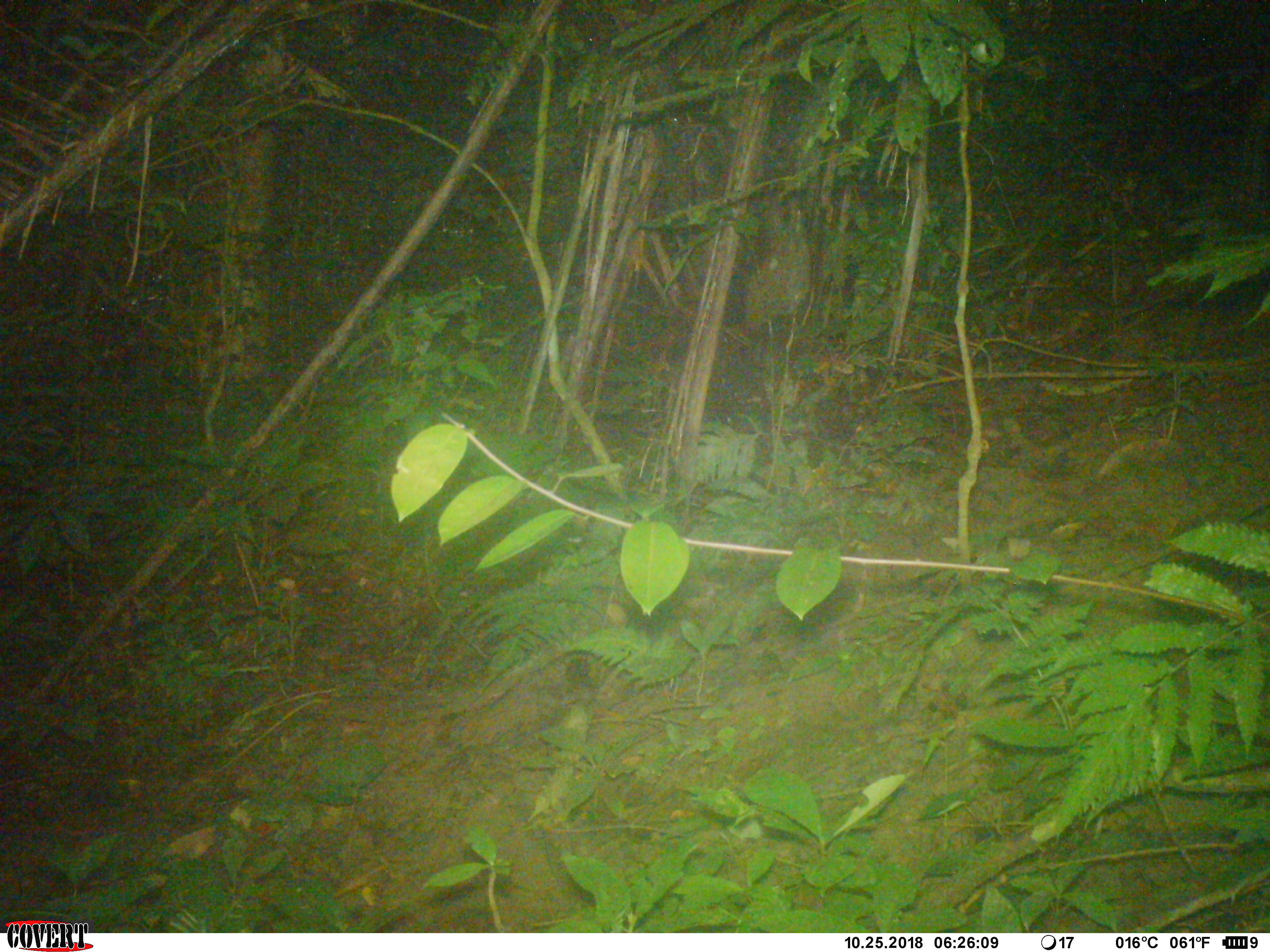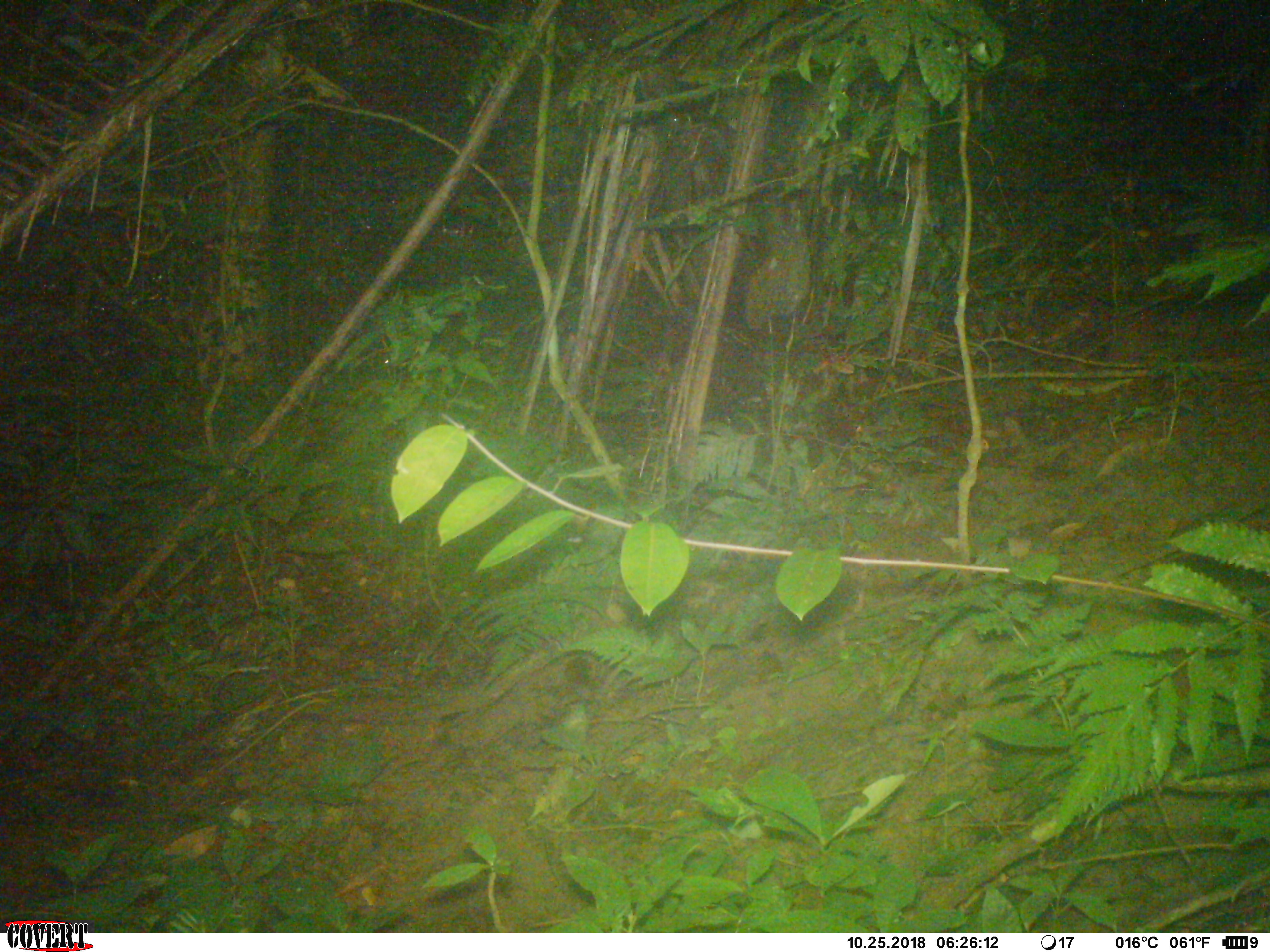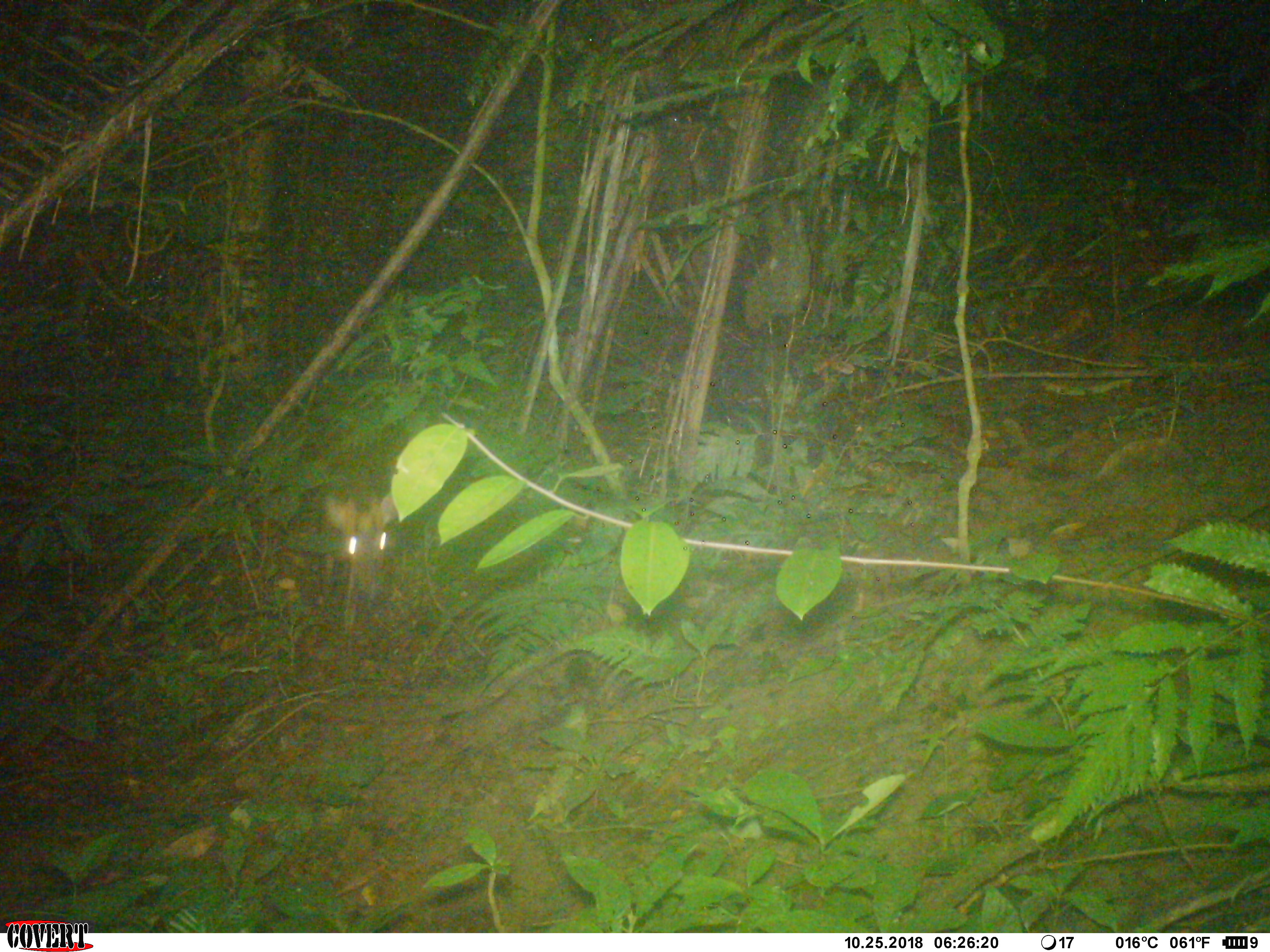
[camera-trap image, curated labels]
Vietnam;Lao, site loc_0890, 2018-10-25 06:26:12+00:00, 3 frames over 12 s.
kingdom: Animalia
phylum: Chordata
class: Mammalia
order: Artiodactyla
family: Cervidae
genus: Muntiacus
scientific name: Muntiacus rooseveltorum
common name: roosevelt's muntjac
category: roosevelts muntjac group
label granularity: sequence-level